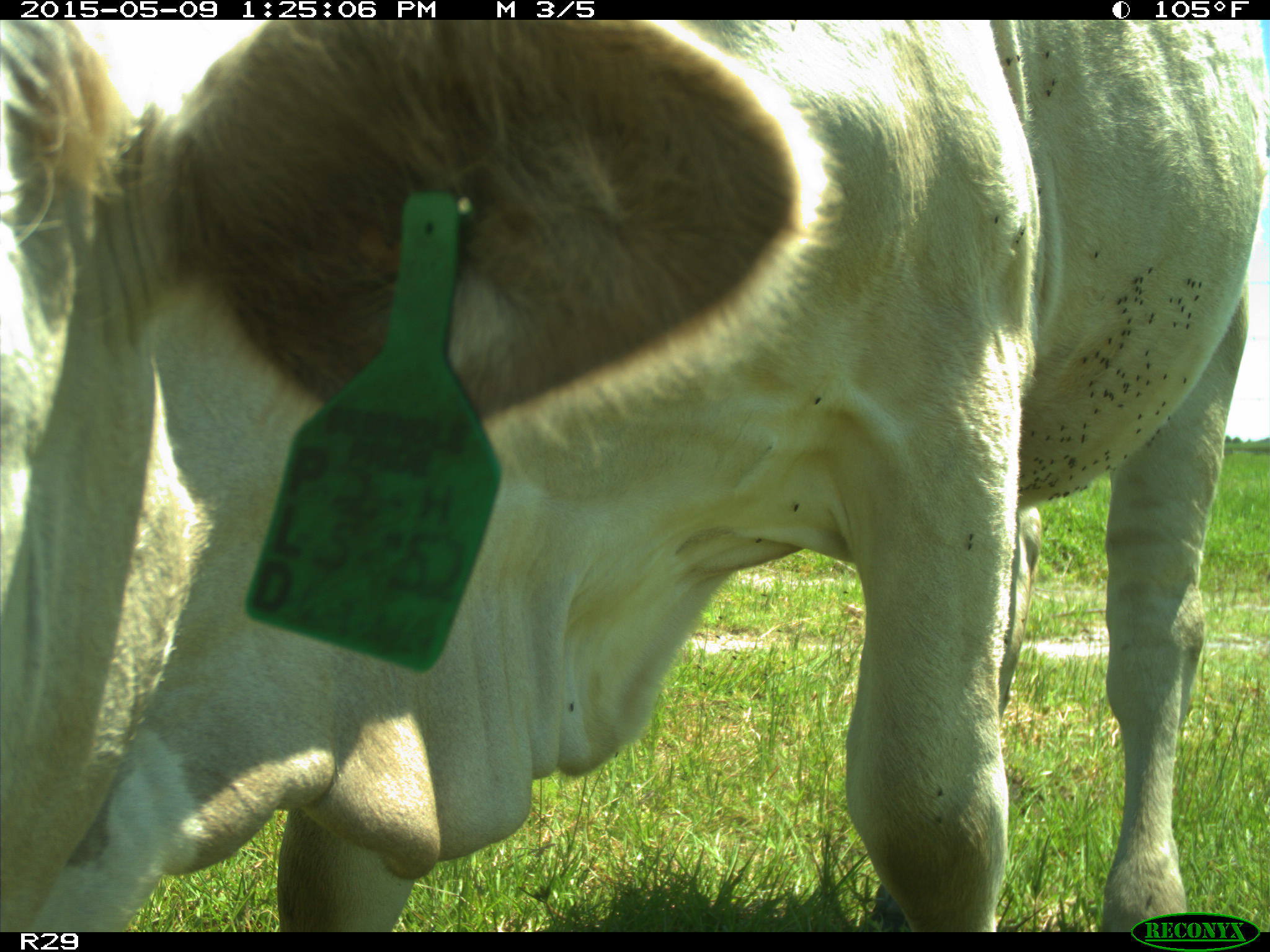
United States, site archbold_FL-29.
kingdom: Animalia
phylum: Chordata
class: Mammalia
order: Artiodactyla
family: Bovidae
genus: Bos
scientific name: Bos taurus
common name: domestic cow